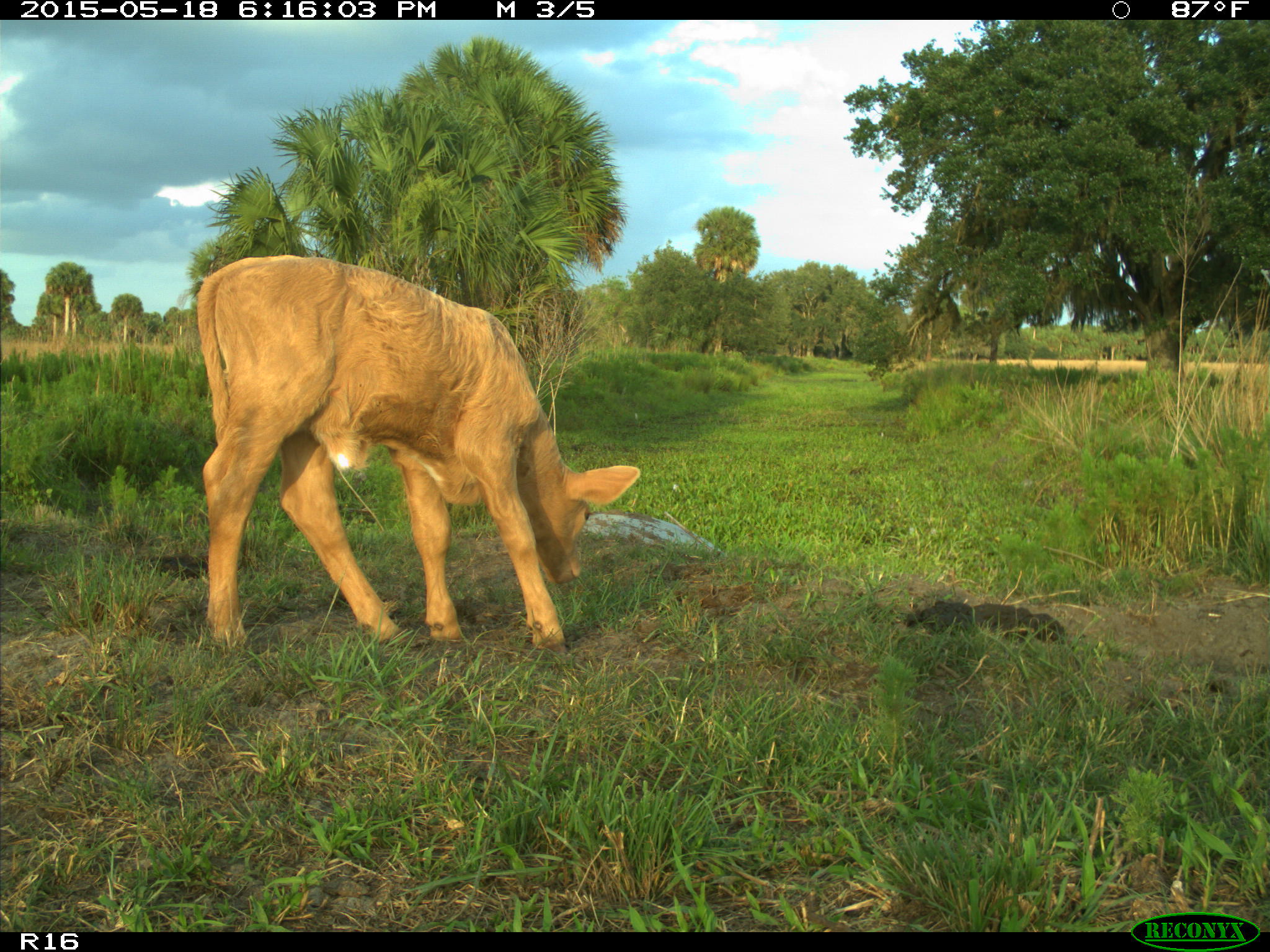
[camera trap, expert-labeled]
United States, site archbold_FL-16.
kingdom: Animalia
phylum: Chordata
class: Mammalia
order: Artiodactyla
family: Bovidae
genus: Bos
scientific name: Bos taurus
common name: domestic cow